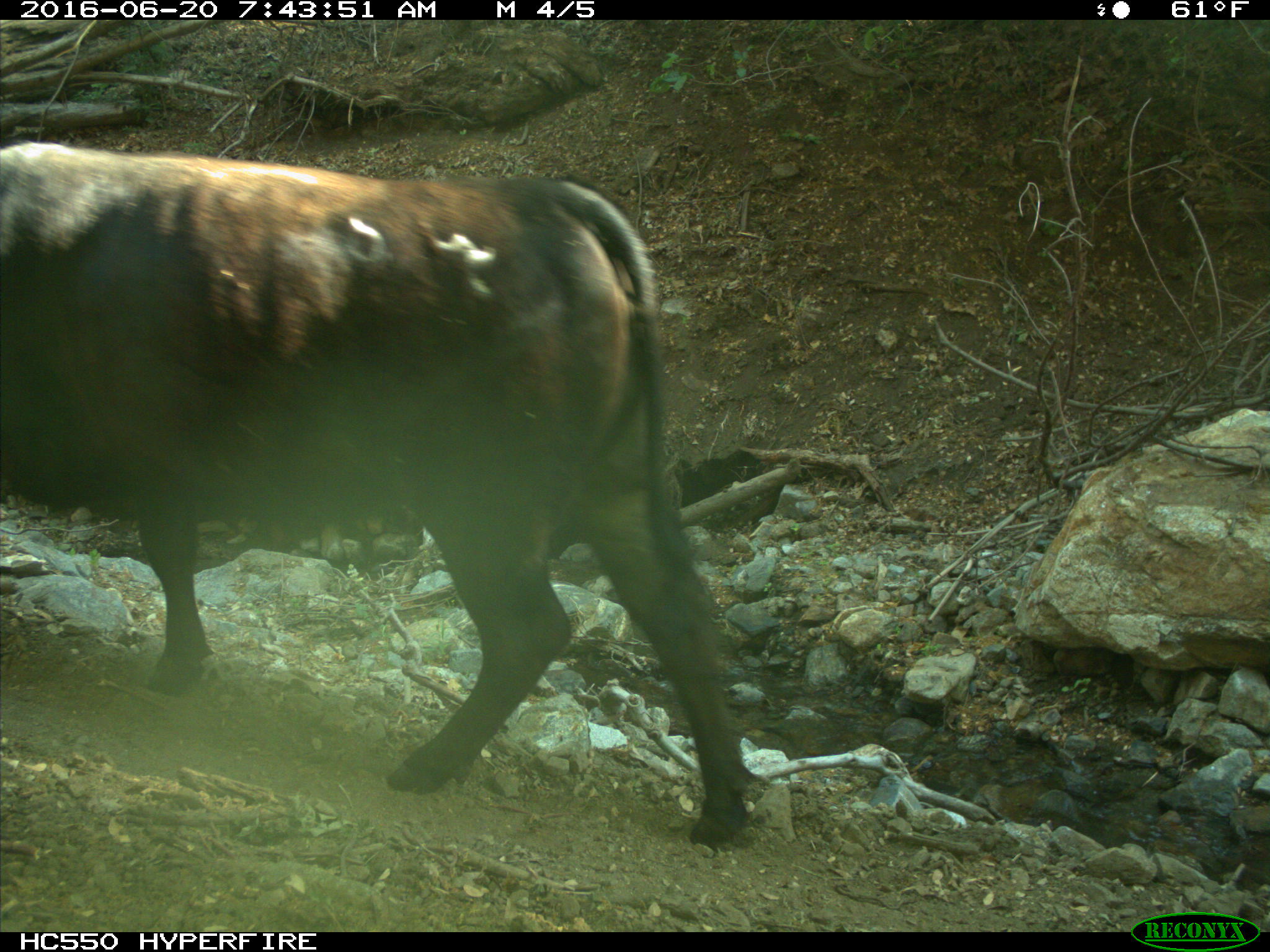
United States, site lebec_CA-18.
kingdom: Animalia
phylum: Chordata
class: Mammalia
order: Artiodactyla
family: Bovidae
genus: Bos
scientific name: Bos taurus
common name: domestic cow